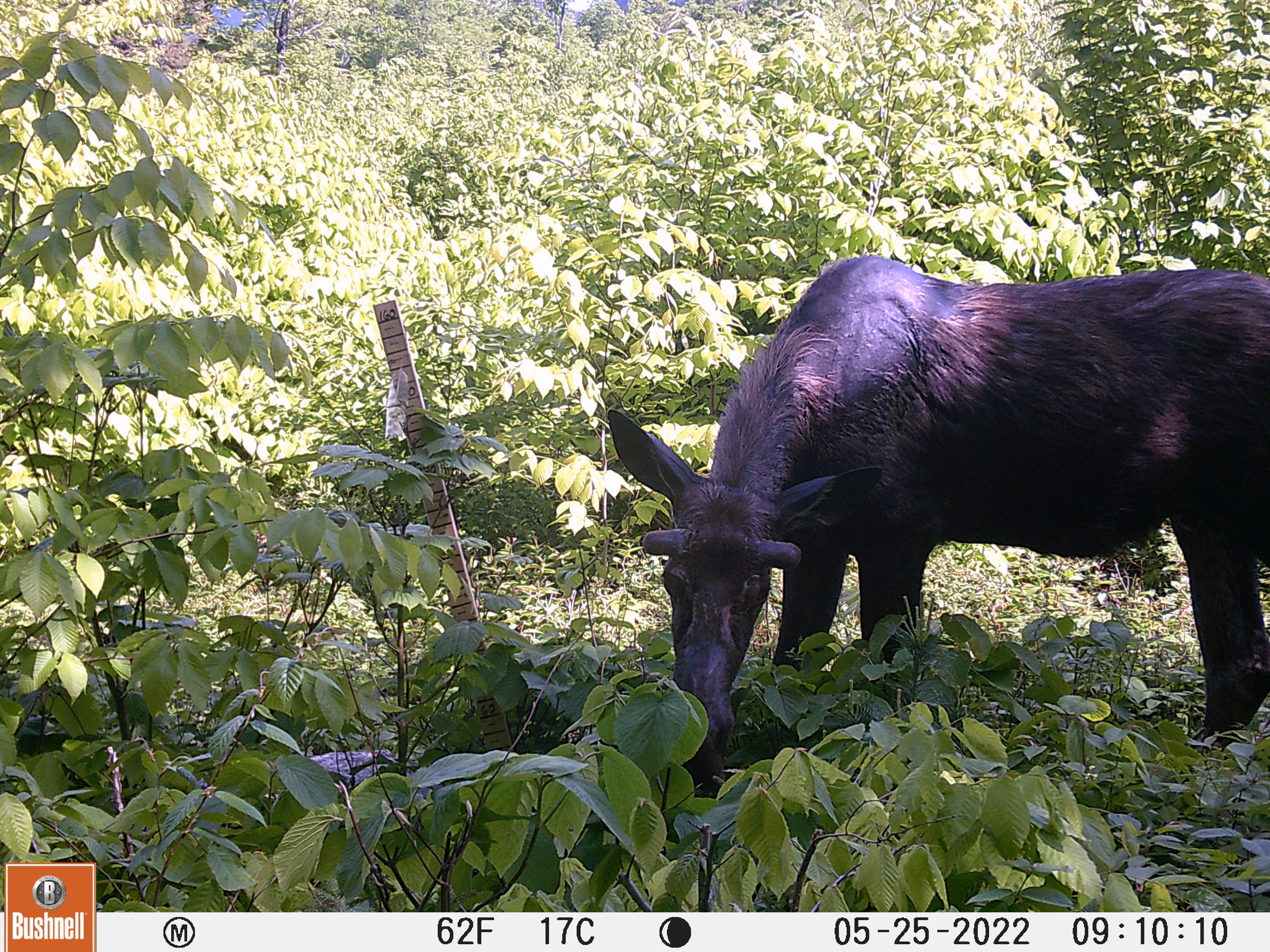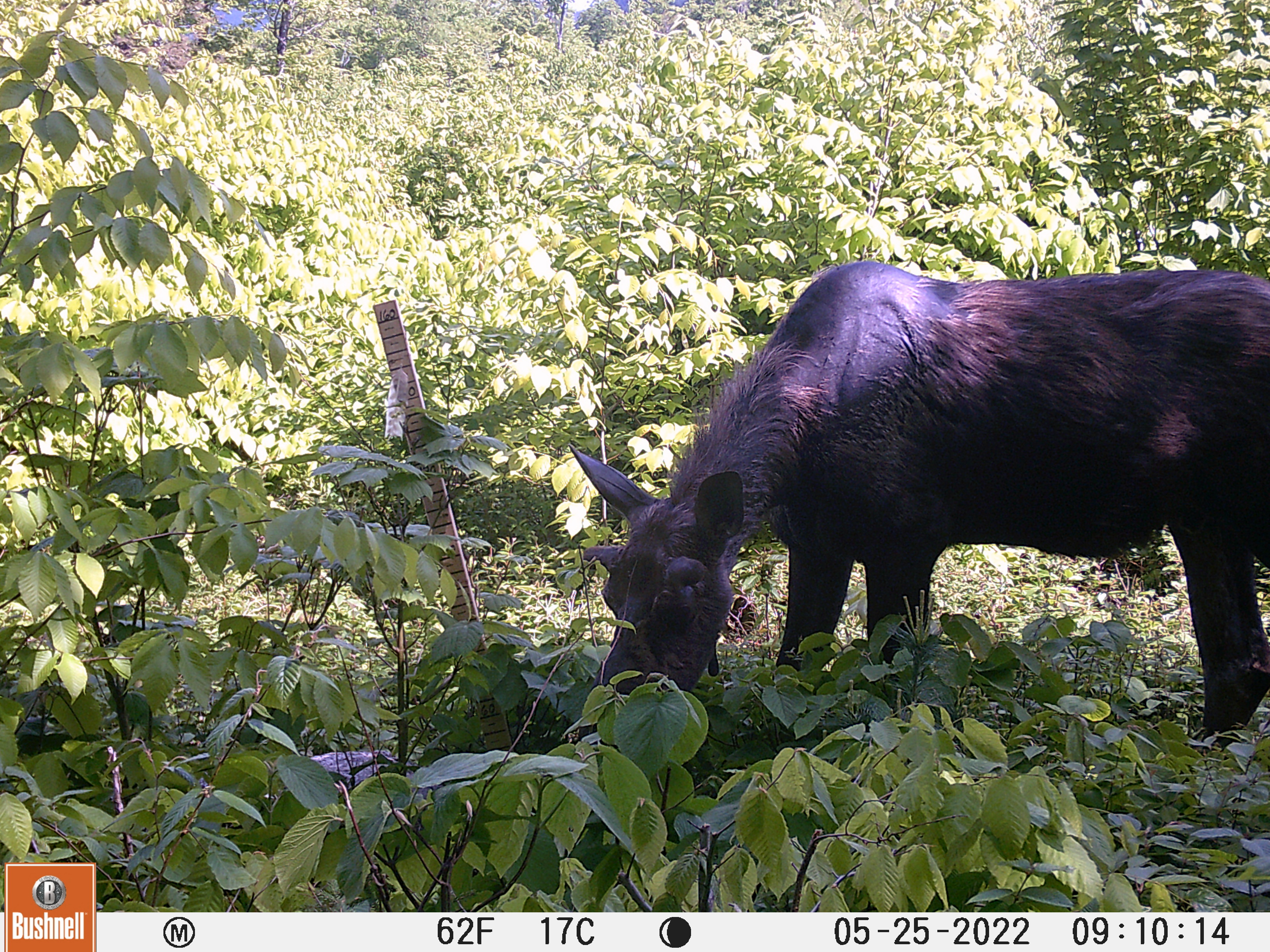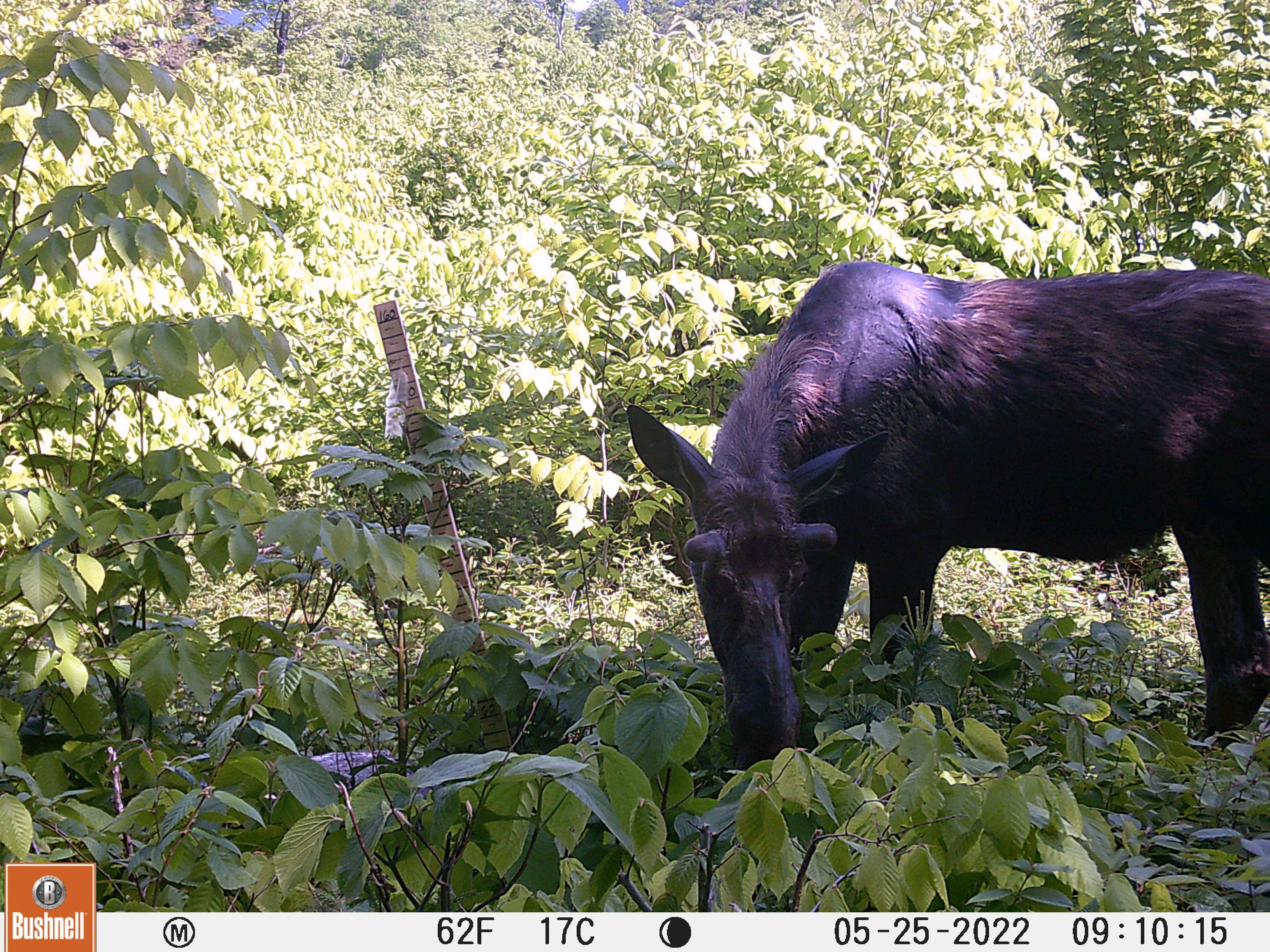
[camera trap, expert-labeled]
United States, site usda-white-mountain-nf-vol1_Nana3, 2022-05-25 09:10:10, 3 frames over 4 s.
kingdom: Animalia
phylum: Chordata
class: Mammalia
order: Artiodactyla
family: Cervidae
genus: Alces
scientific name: Alces alces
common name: moose